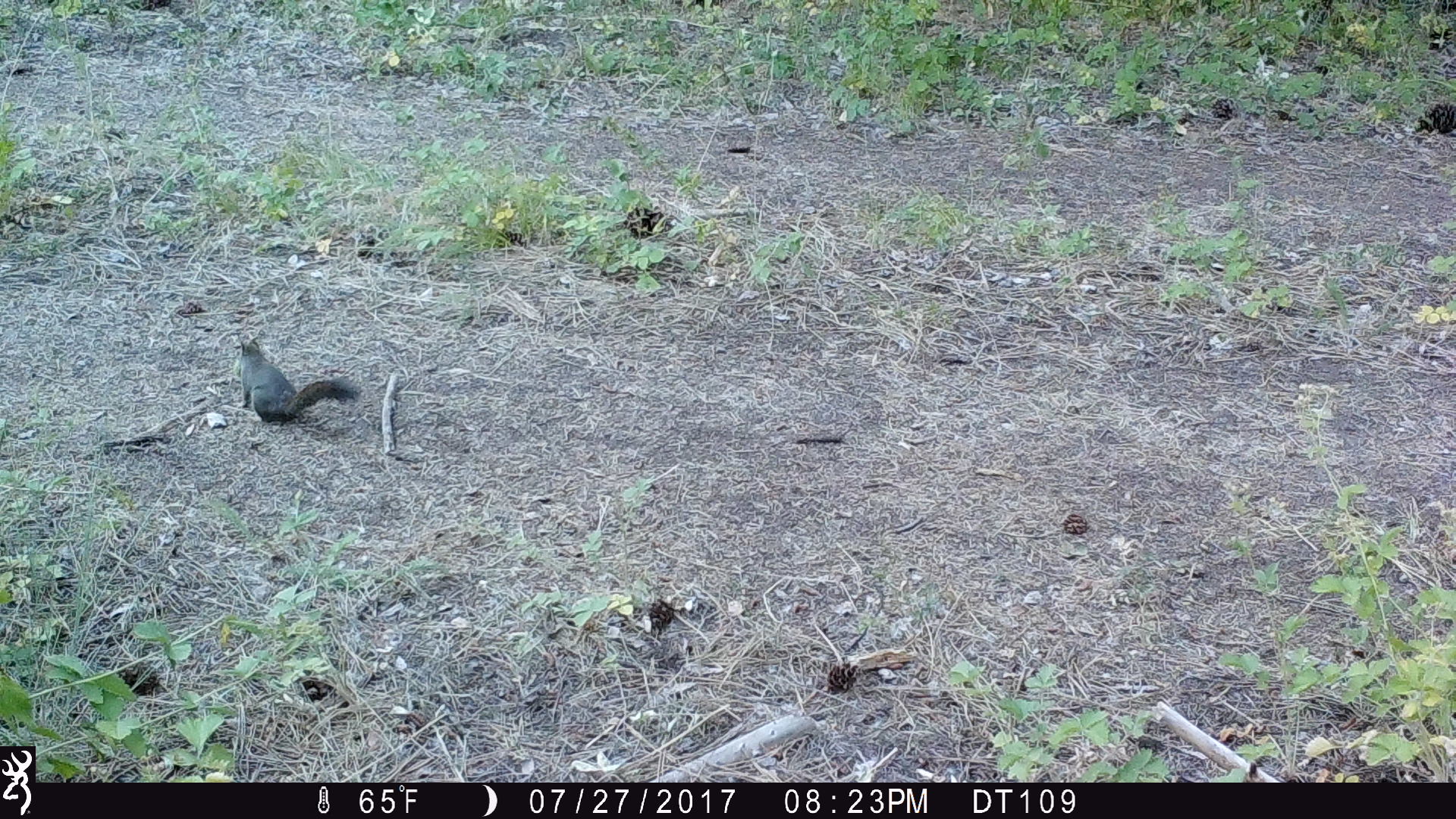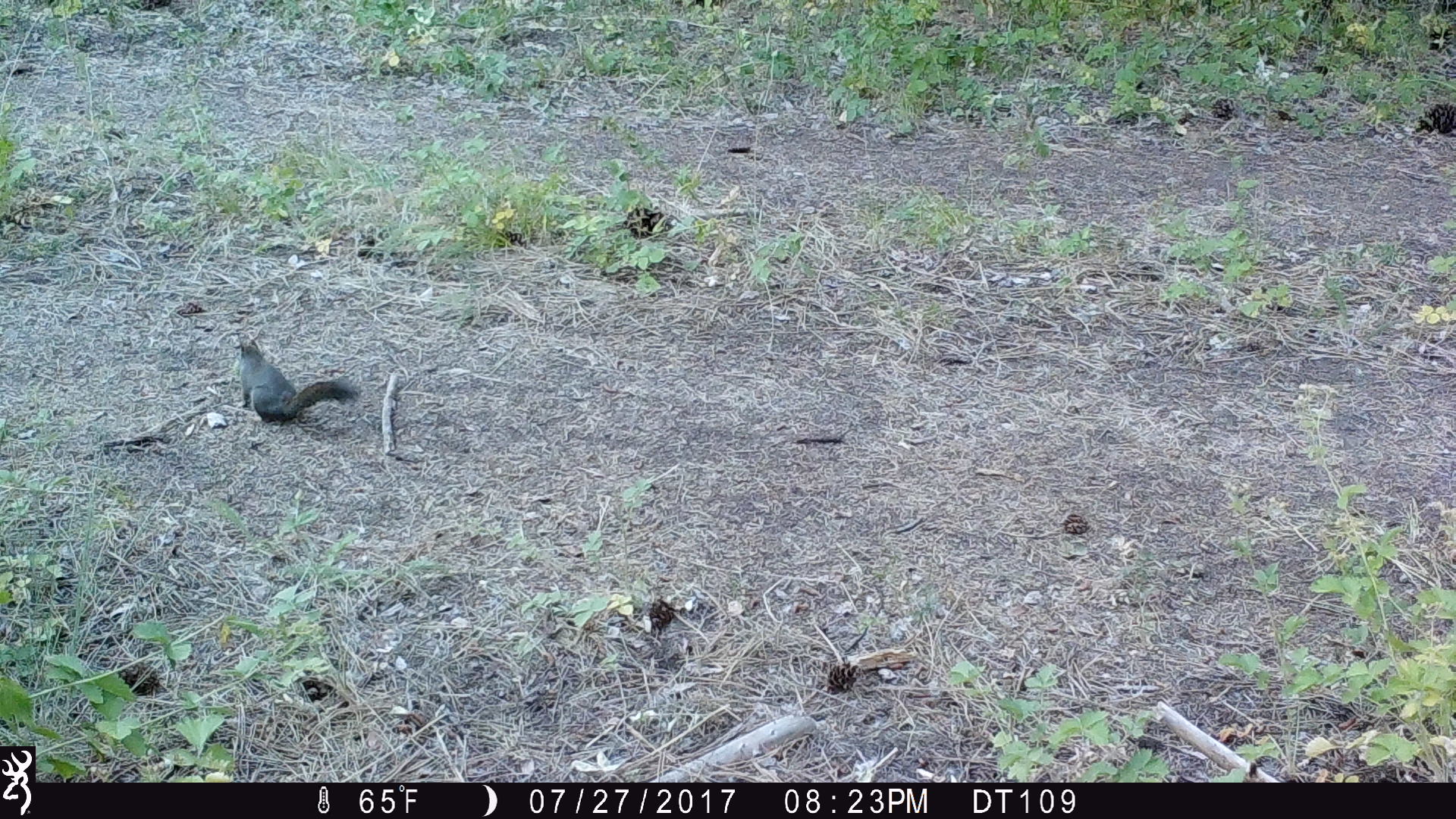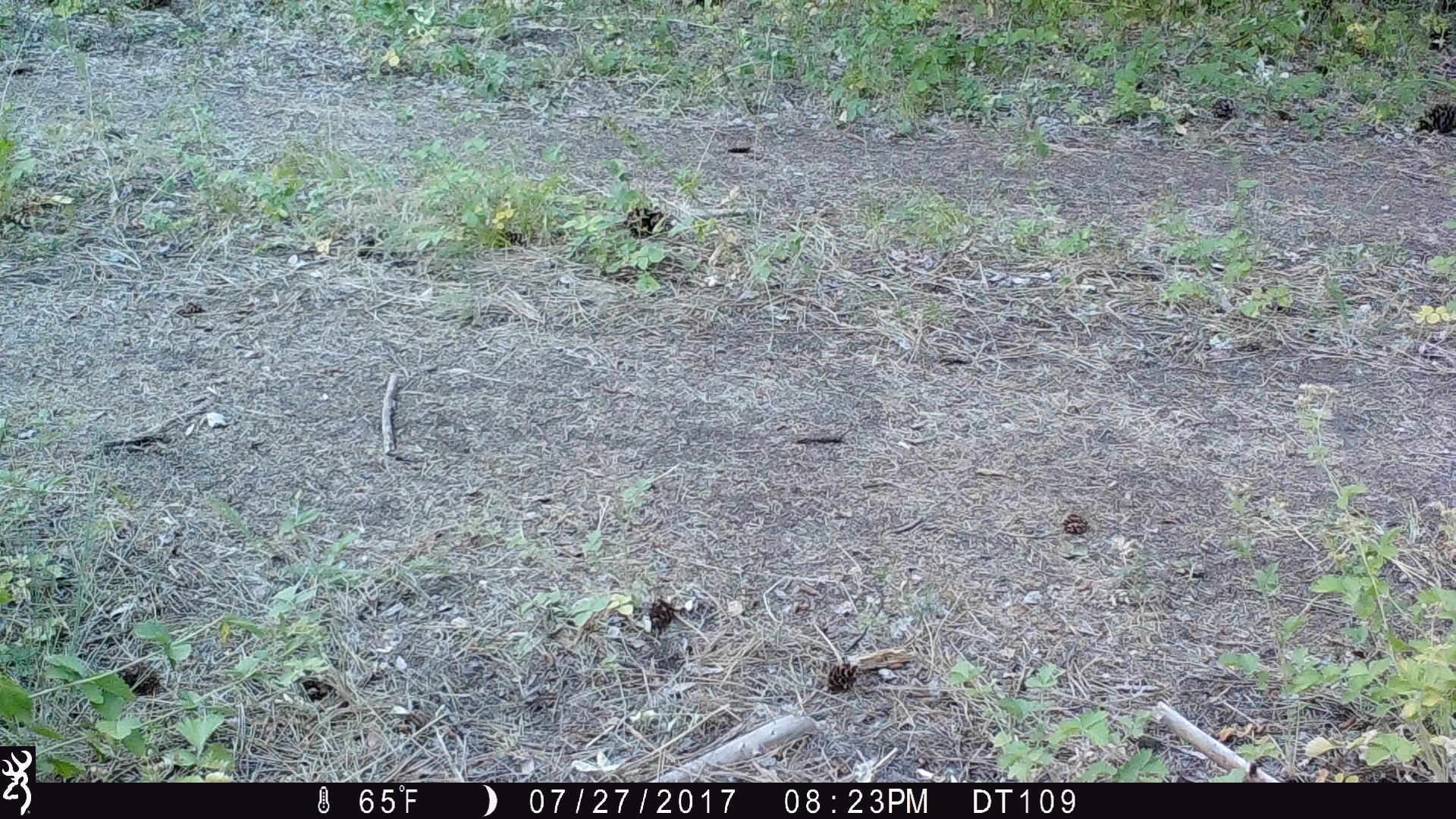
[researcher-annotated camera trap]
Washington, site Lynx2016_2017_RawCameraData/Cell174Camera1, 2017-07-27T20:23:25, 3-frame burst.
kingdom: Animalia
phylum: Chordata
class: Mammalia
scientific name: Mammalia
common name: small mammal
Small mammal (Mammalia). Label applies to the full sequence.